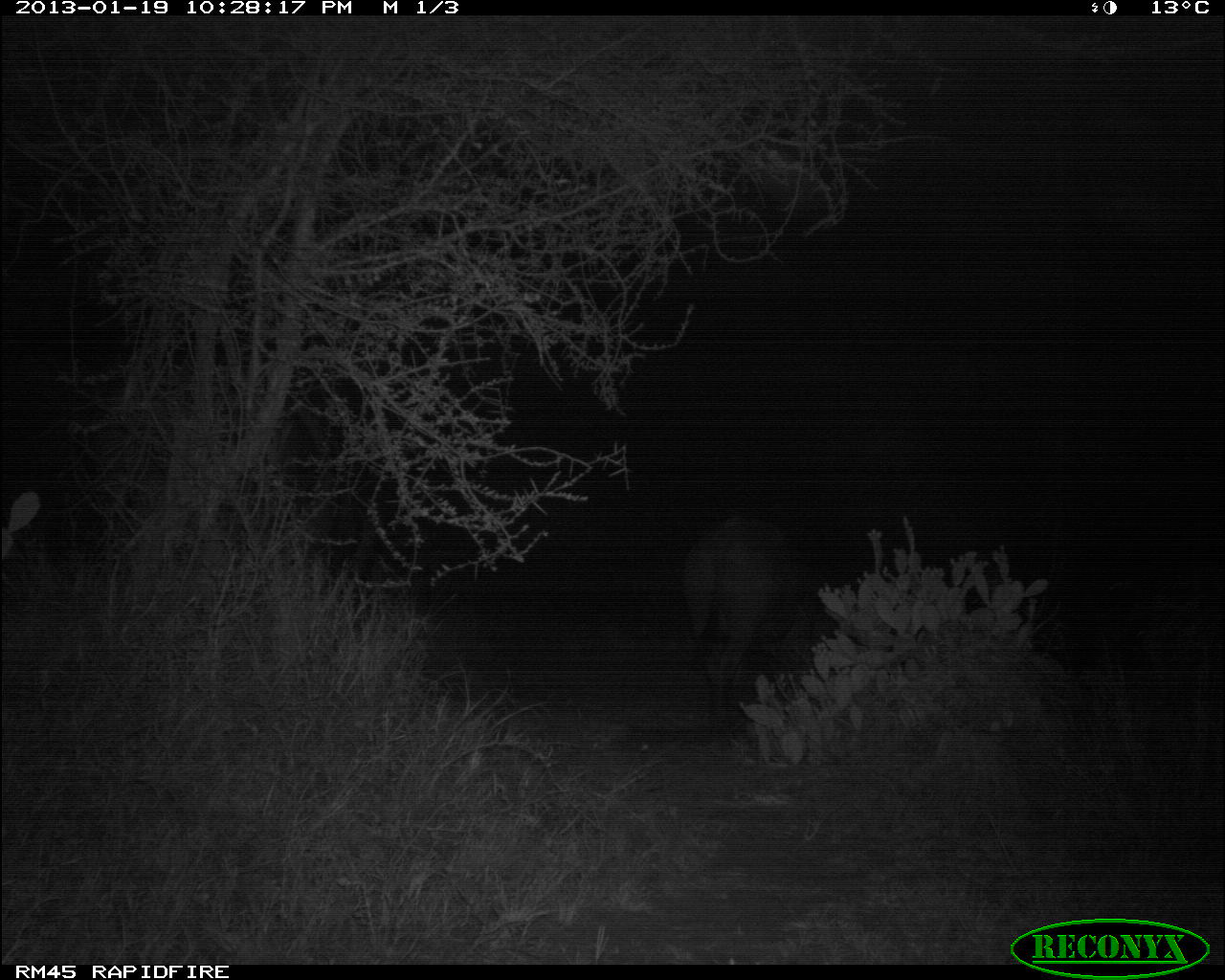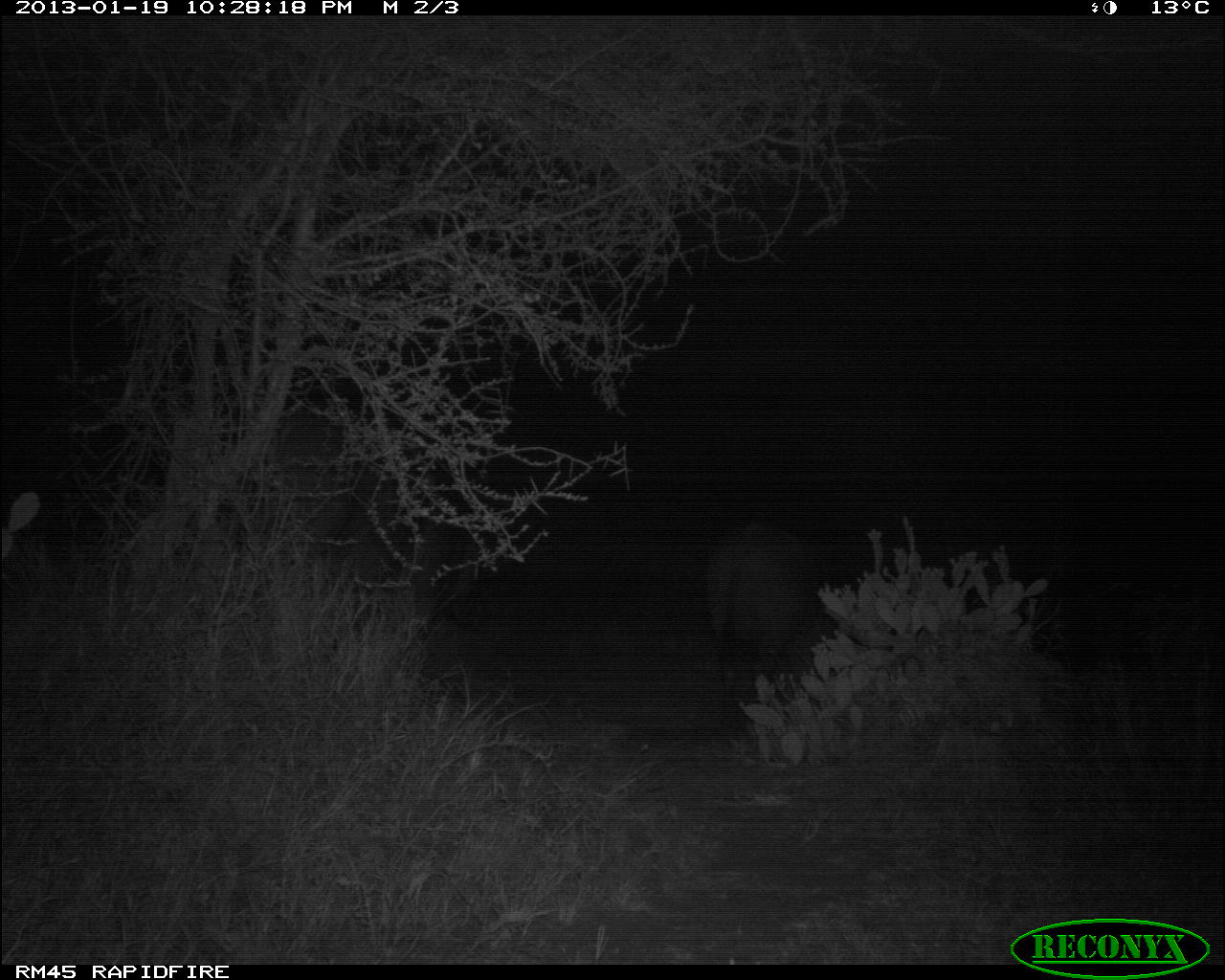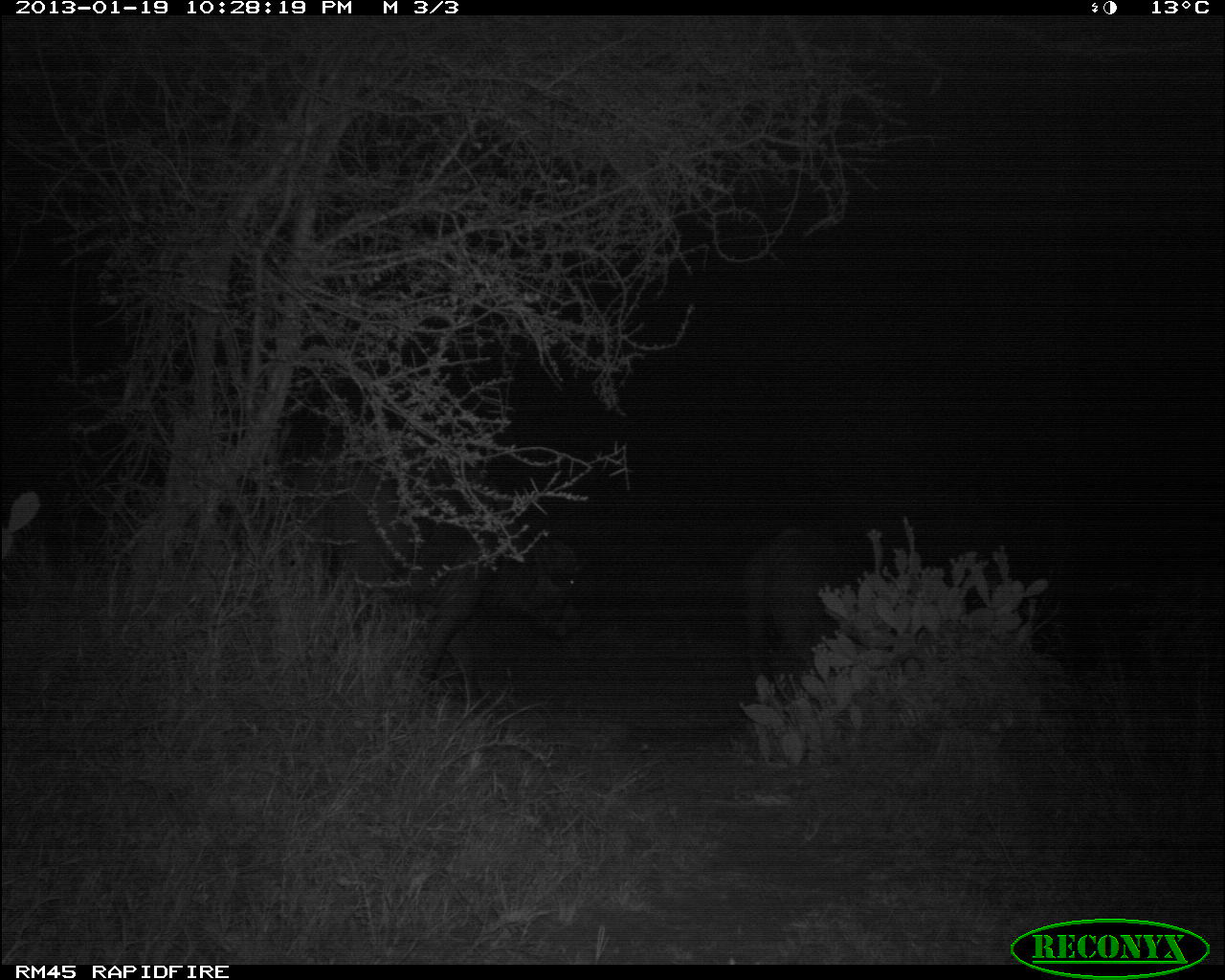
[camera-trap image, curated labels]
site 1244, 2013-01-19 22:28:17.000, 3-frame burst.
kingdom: Animalia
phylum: Chordata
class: Mammalia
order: Artiodactyla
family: Bovidae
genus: Syncerus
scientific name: Syncerus caffer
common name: african buffalo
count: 1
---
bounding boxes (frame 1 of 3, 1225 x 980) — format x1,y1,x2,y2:
syncerus caffer: 678,509,841,750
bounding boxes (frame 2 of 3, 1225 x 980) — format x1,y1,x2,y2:
syncerus caffer: 229,398,542,673; 696,522,924,722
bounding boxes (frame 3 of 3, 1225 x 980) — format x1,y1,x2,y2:
syncerus caffer: 291,426,588,715; 738,510,919,700